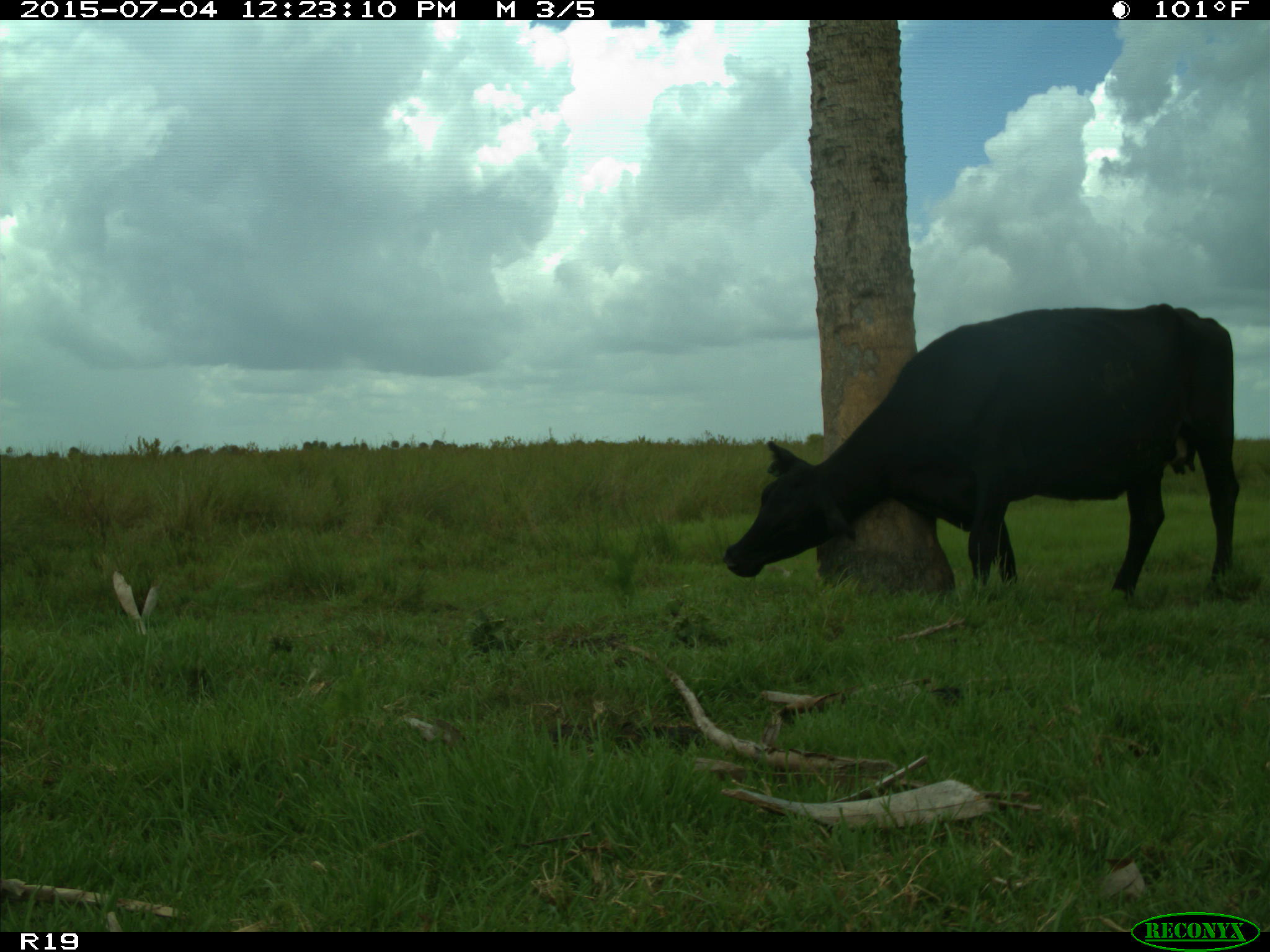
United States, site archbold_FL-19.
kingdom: Animalia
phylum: Chordata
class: Mammalia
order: Artiodactyla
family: Bovidae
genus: Bos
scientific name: Bos taurus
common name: domestic cow